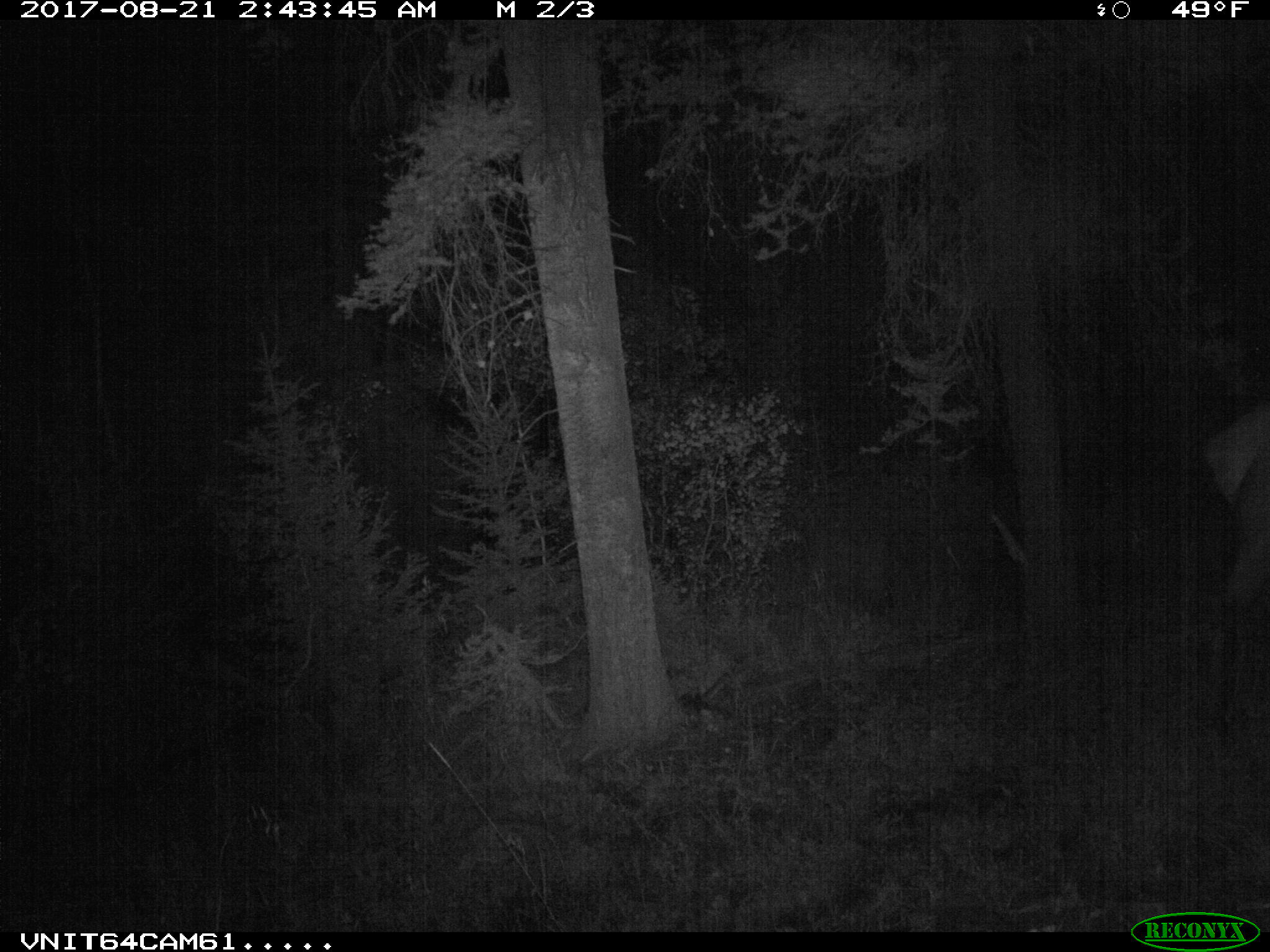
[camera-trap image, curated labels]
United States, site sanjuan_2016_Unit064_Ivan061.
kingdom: Animalia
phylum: Chordata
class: Mammalia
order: Artiodactyla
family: Cervidae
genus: Cervus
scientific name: Cervus elaphus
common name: red deer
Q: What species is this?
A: Cervus elaphus (red deer).